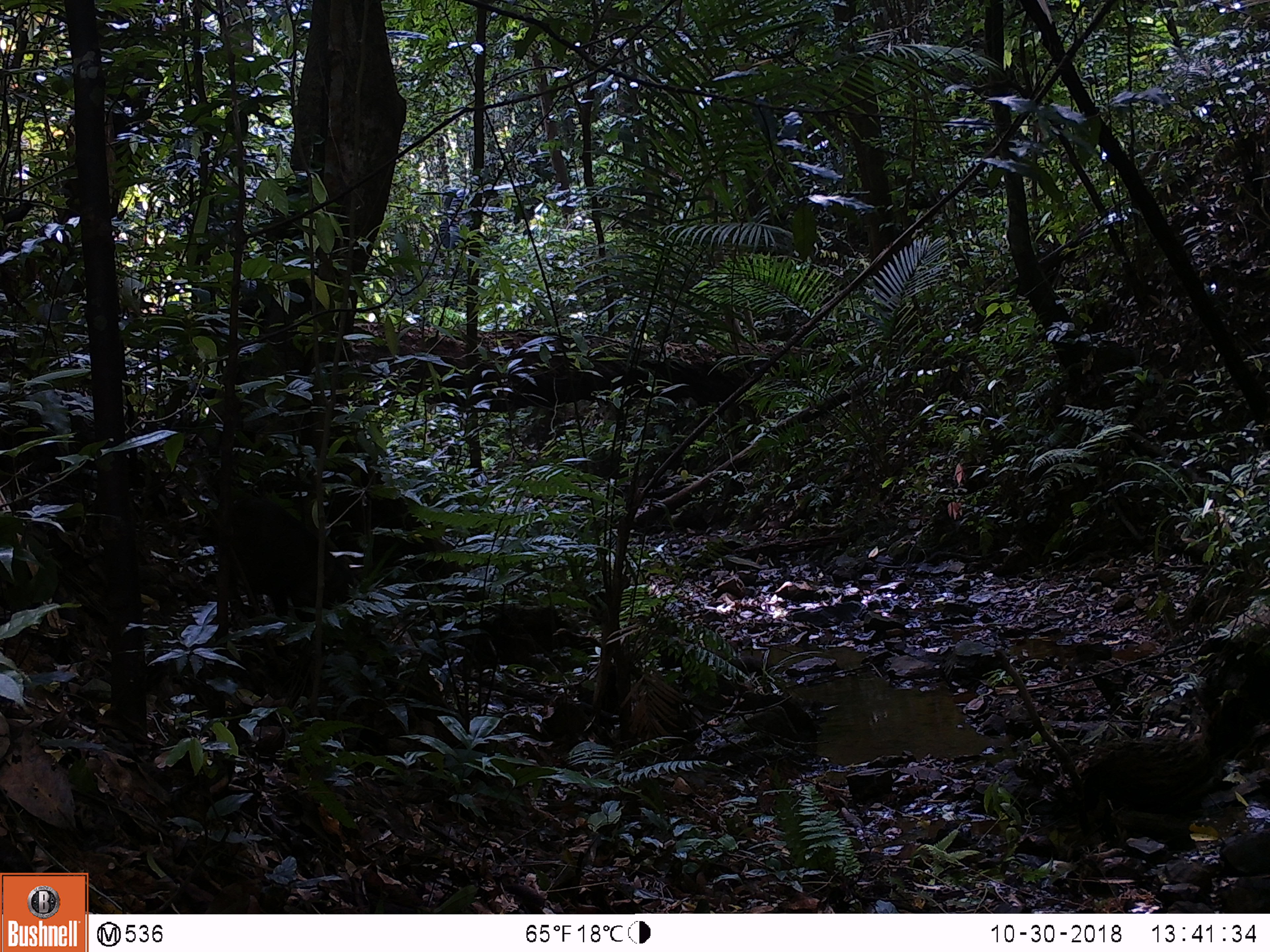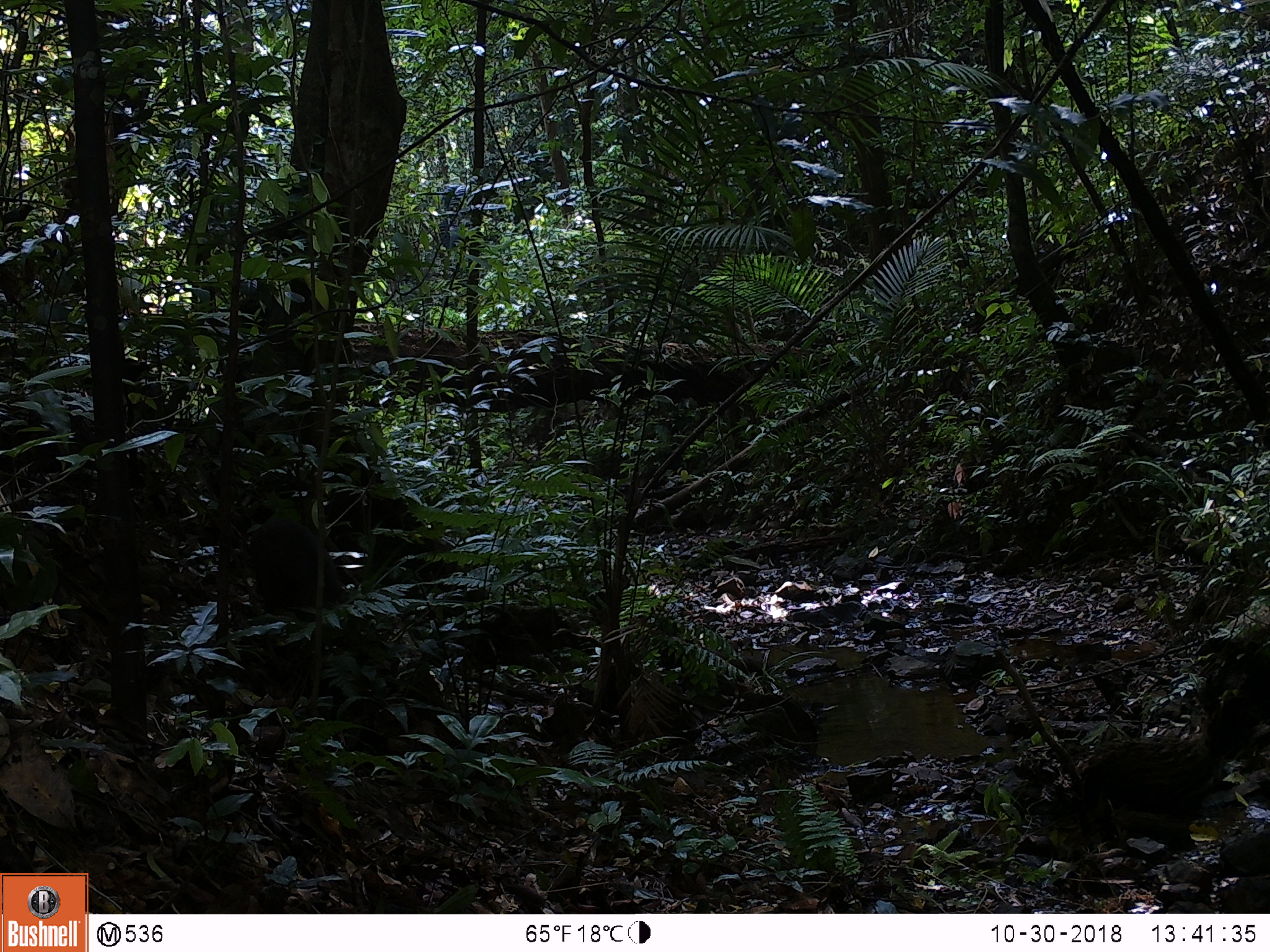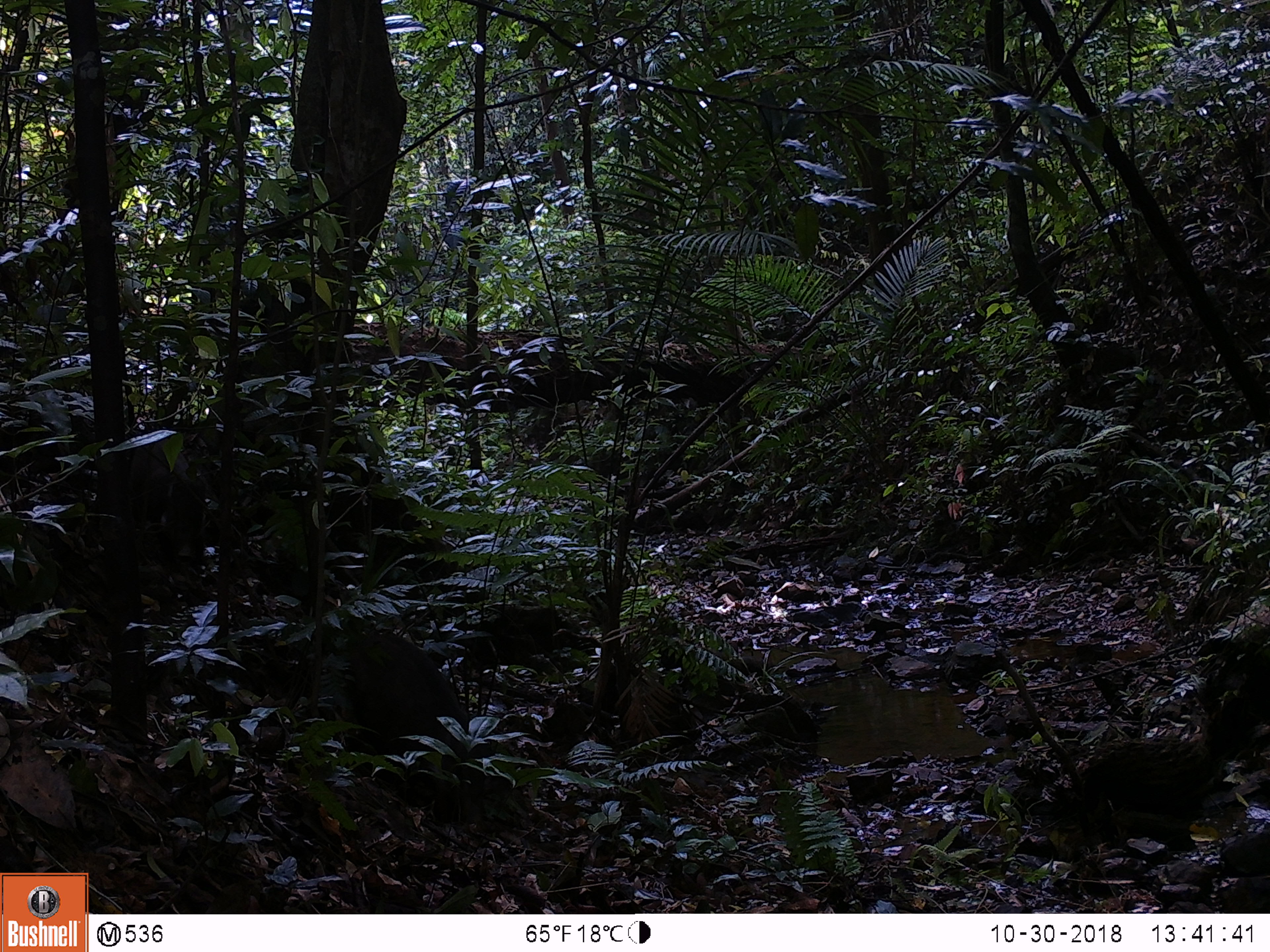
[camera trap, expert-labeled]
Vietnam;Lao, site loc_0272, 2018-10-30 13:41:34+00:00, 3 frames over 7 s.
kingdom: Animalia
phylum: Chordata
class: Mammalia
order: Artiodactyla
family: Suidae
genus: Sus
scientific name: Sus scrofa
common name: eurasian wild pig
Eurasian wild pig (Sus scrofa). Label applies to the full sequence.